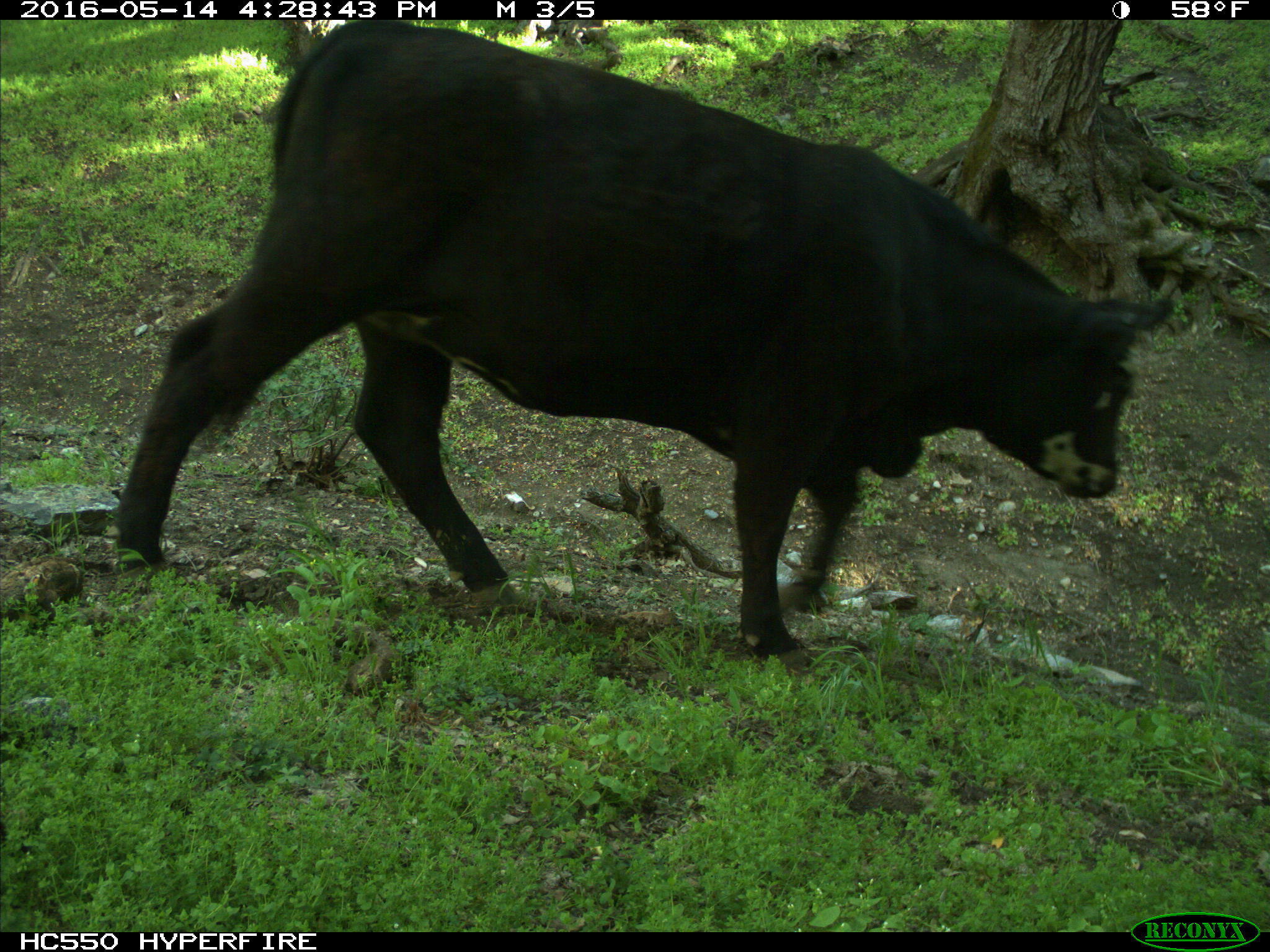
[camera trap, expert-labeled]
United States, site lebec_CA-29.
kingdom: Animalia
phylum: Chordata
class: Mammalia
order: Artiodactyla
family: Bovidae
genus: Bos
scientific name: Bos taurus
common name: domestic cow